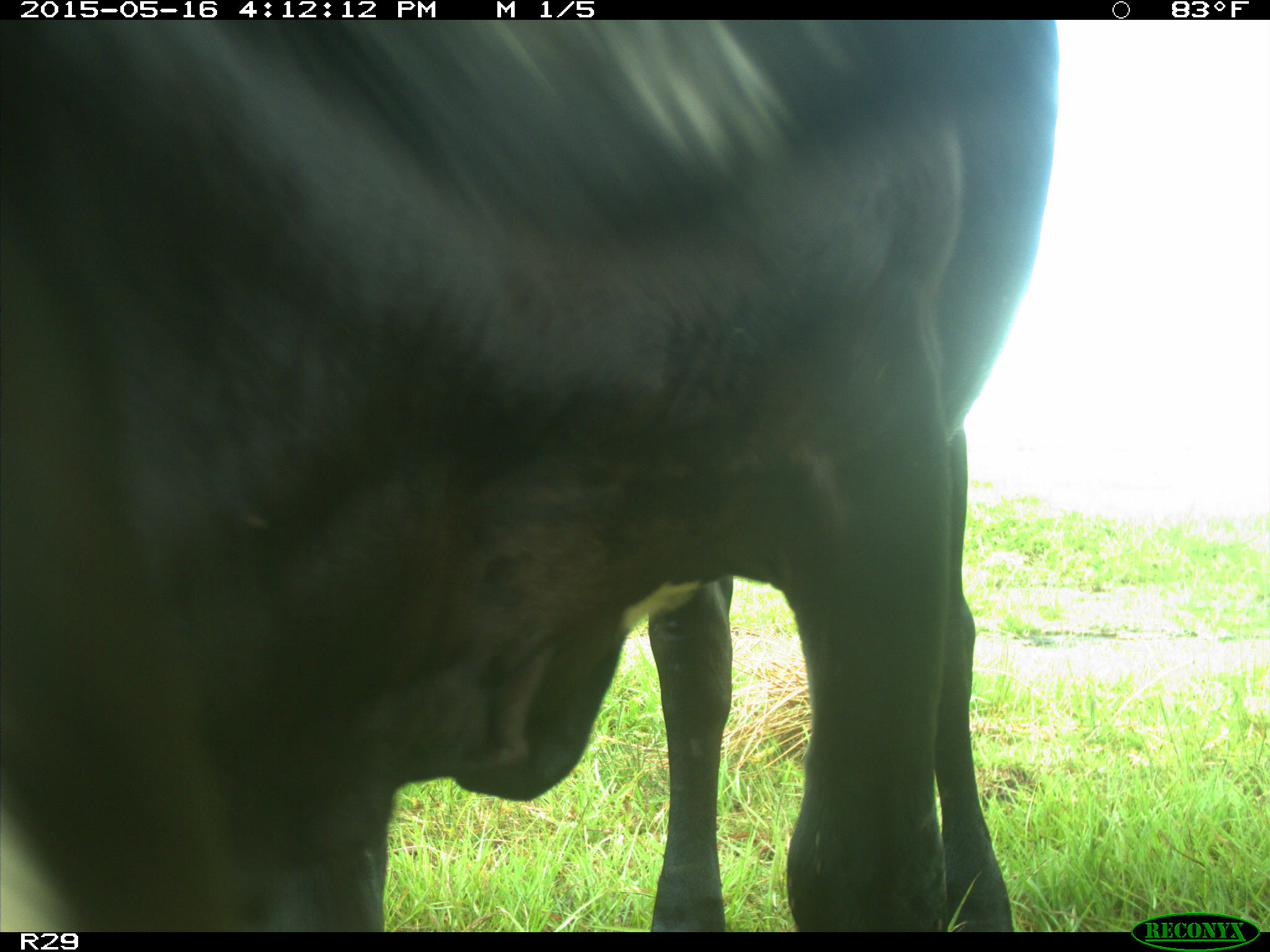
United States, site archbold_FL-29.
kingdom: Animalia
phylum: Chordata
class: Mammalia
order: Artiodactyla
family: Bovidae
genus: Bos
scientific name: Bos taurus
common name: domestic cow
Bos taurus (domestic cow).